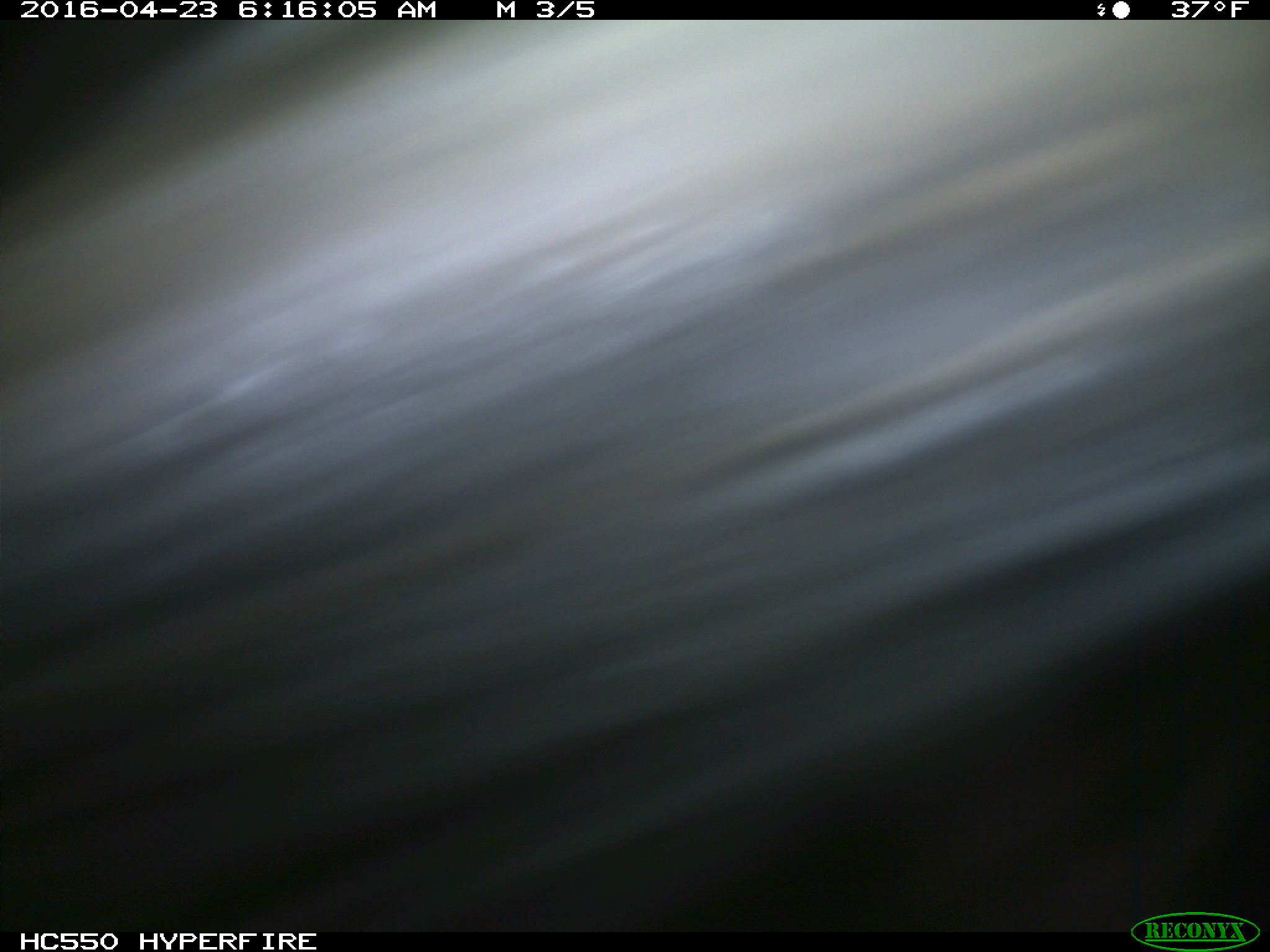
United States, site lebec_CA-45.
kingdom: Animalia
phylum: Chordata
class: Mammalia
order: Artiodactyla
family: Bovidae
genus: Bos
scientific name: Bos taurus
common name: domestic cow